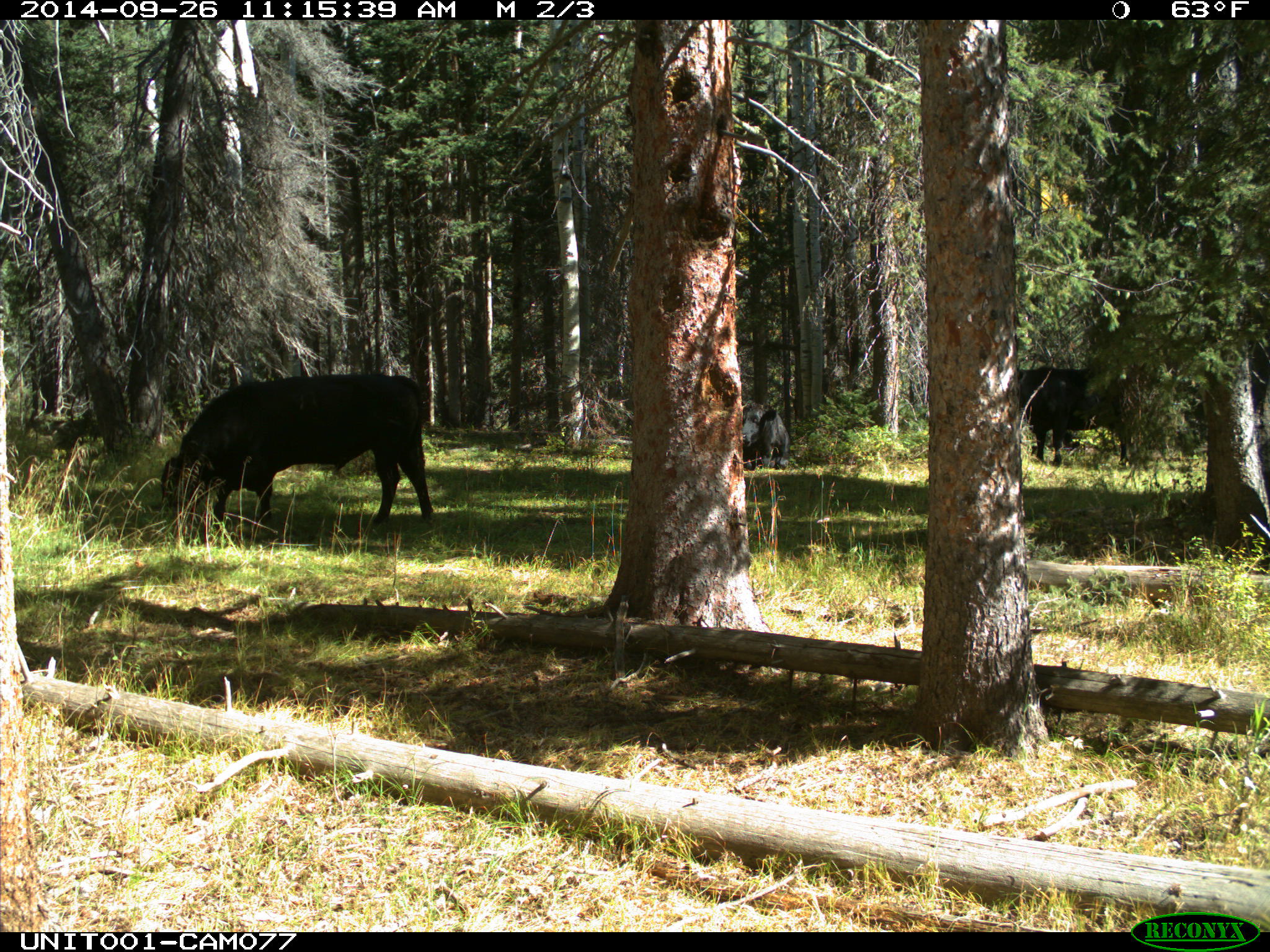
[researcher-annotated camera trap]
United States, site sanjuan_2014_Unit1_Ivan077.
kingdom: Animalia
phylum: Chordata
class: Mammalia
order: Artiodactyla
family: Bovidae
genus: Bos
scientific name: Bos taurus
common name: domestic cow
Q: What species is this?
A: Bos taurus (domestic cow).